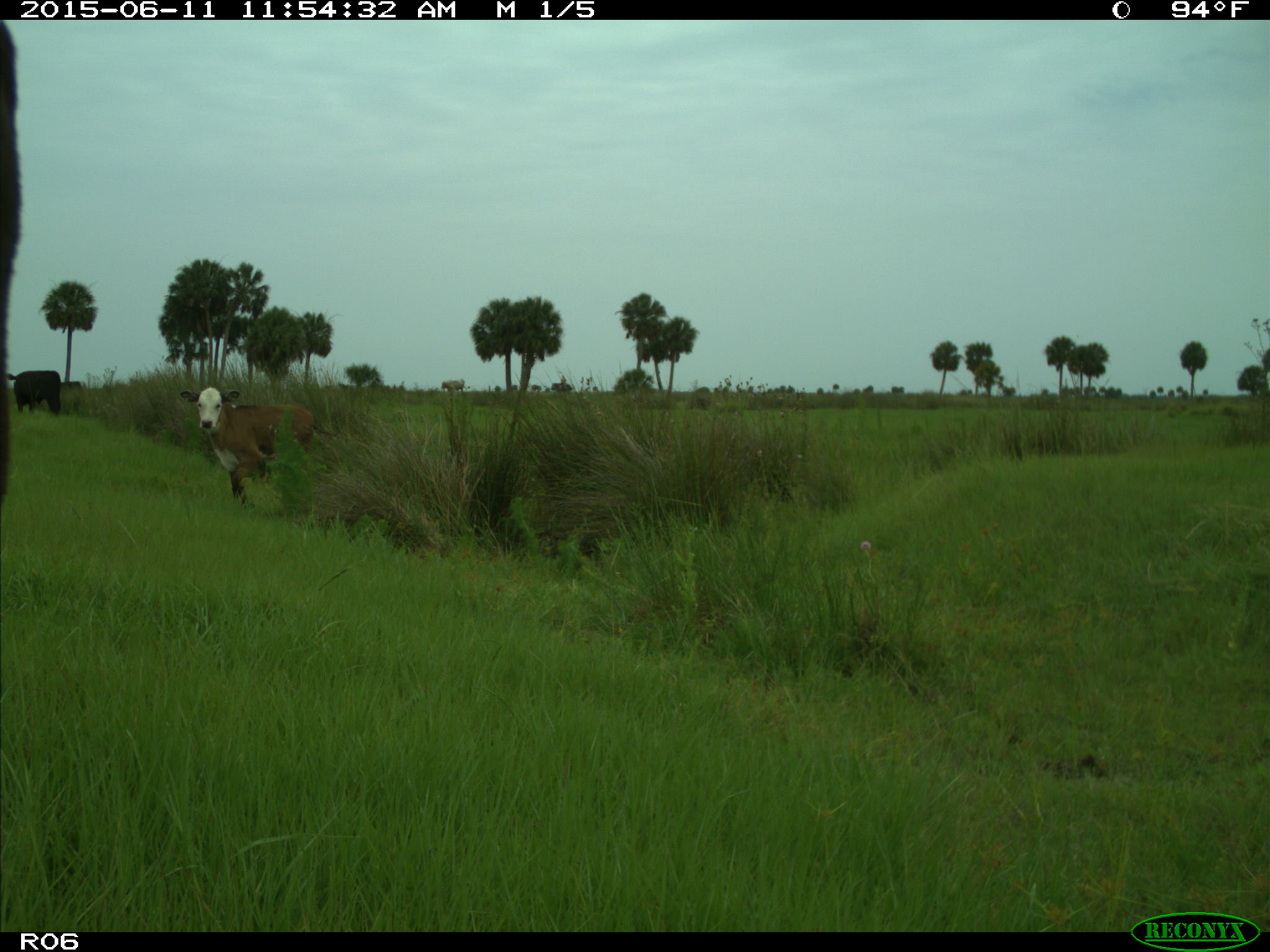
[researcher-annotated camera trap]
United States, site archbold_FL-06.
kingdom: Animalia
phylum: Chordata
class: Mammalia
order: Artiodactyla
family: Bovidae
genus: Bos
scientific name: Bos taurus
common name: domestic cow